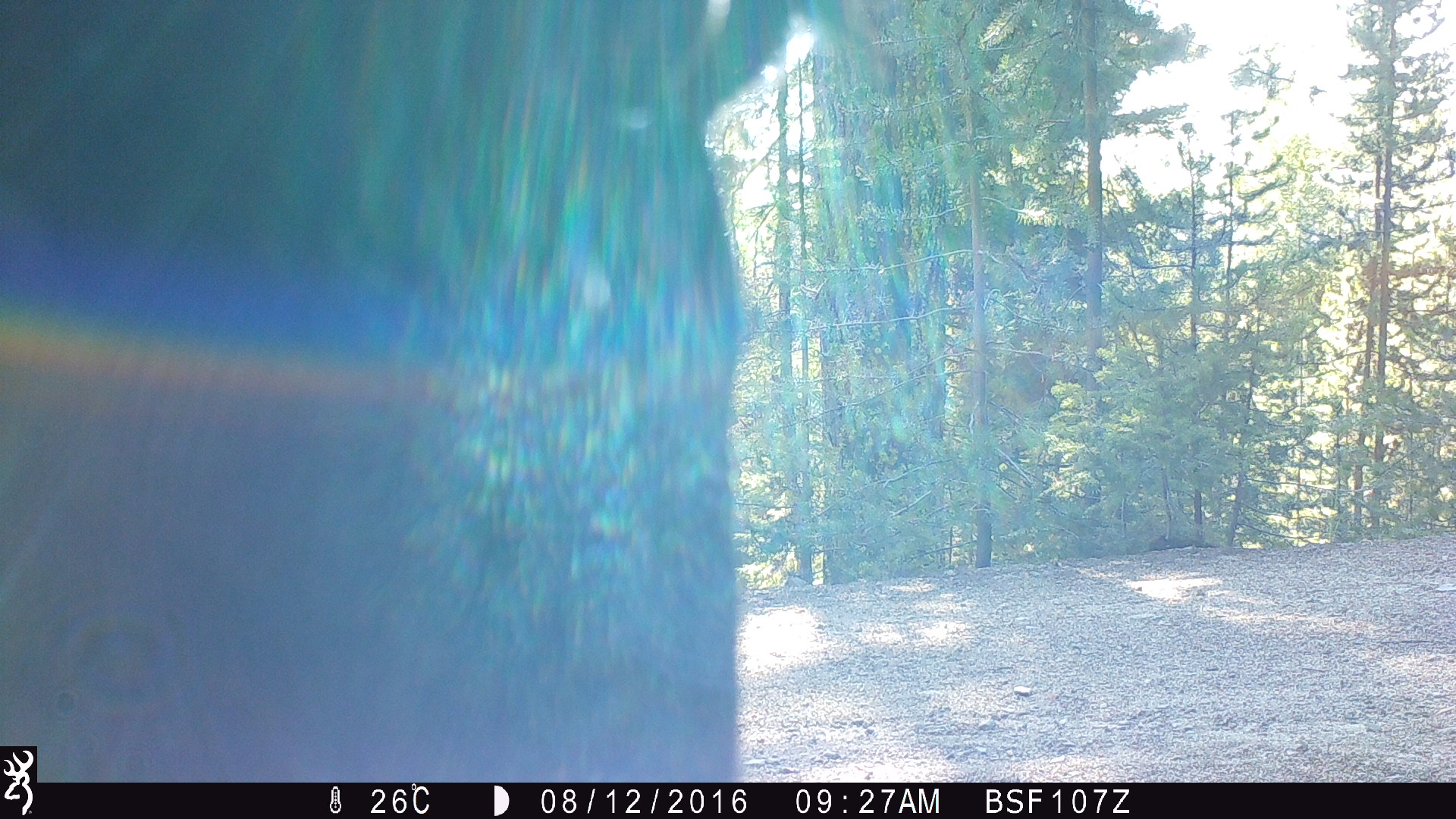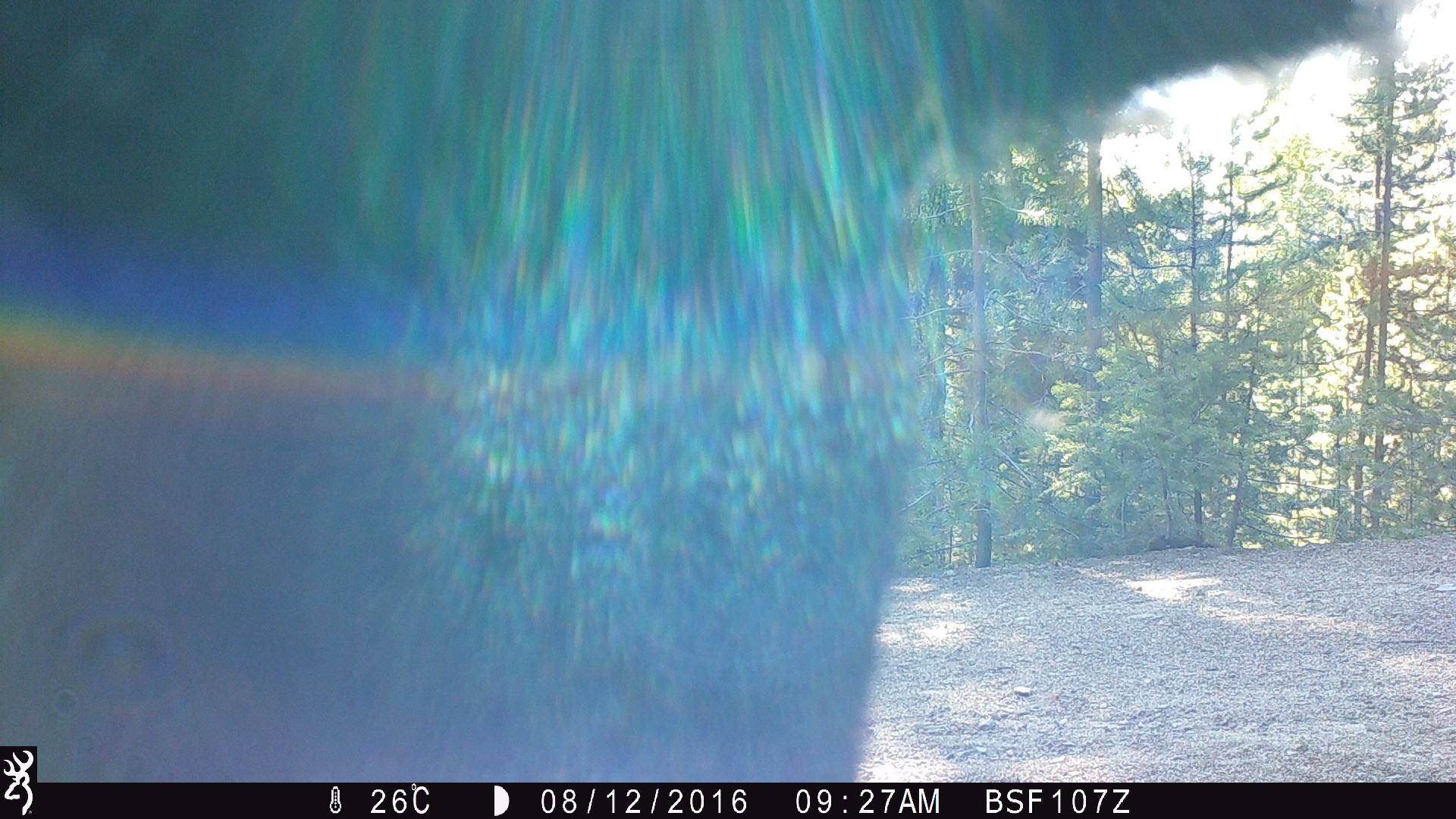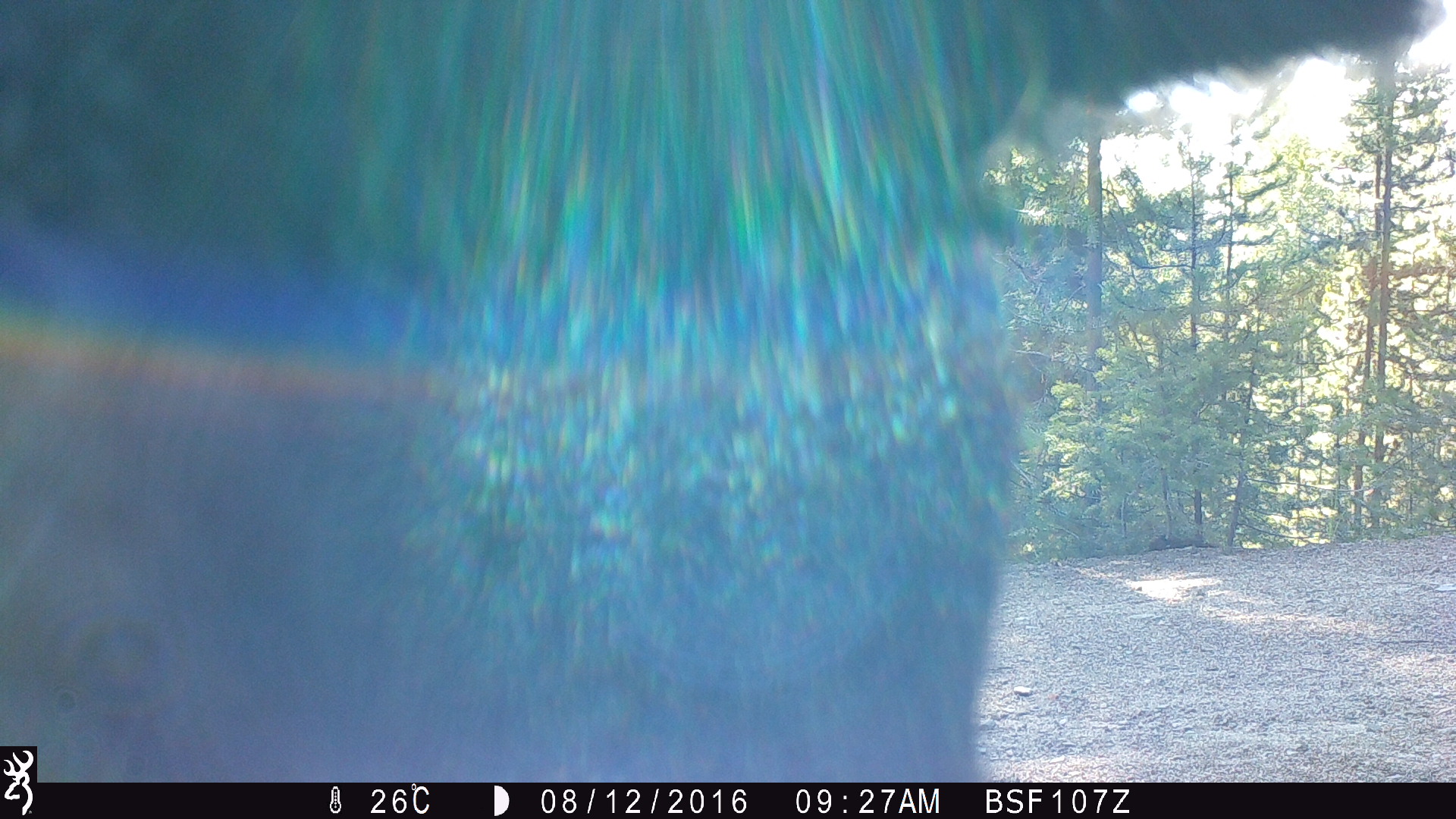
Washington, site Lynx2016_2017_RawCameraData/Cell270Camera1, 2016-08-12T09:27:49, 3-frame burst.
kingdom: Animalia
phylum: Chordata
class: Mammalia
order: Artiodactyla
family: Bovidae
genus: Bos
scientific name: Bos taurus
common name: domestic cattle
Domestic cattle (Bos taurus). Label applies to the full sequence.